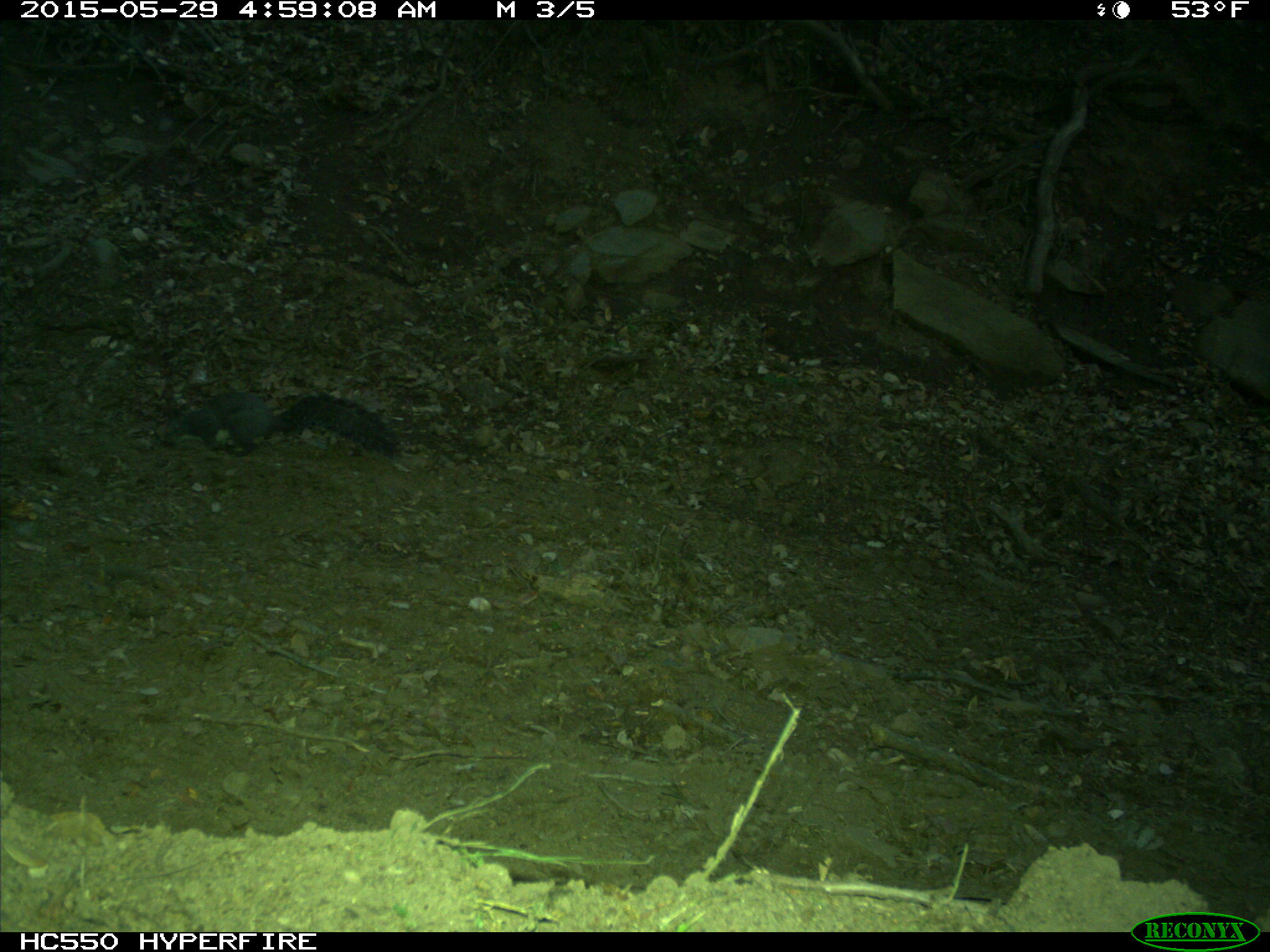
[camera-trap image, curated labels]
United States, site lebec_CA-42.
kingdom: Animalia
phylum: Chordata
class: Mammalia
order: Rodentia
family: Sciuridae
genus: Sciurus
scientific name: Sciurus carolinensis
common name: eastern gray squirrel